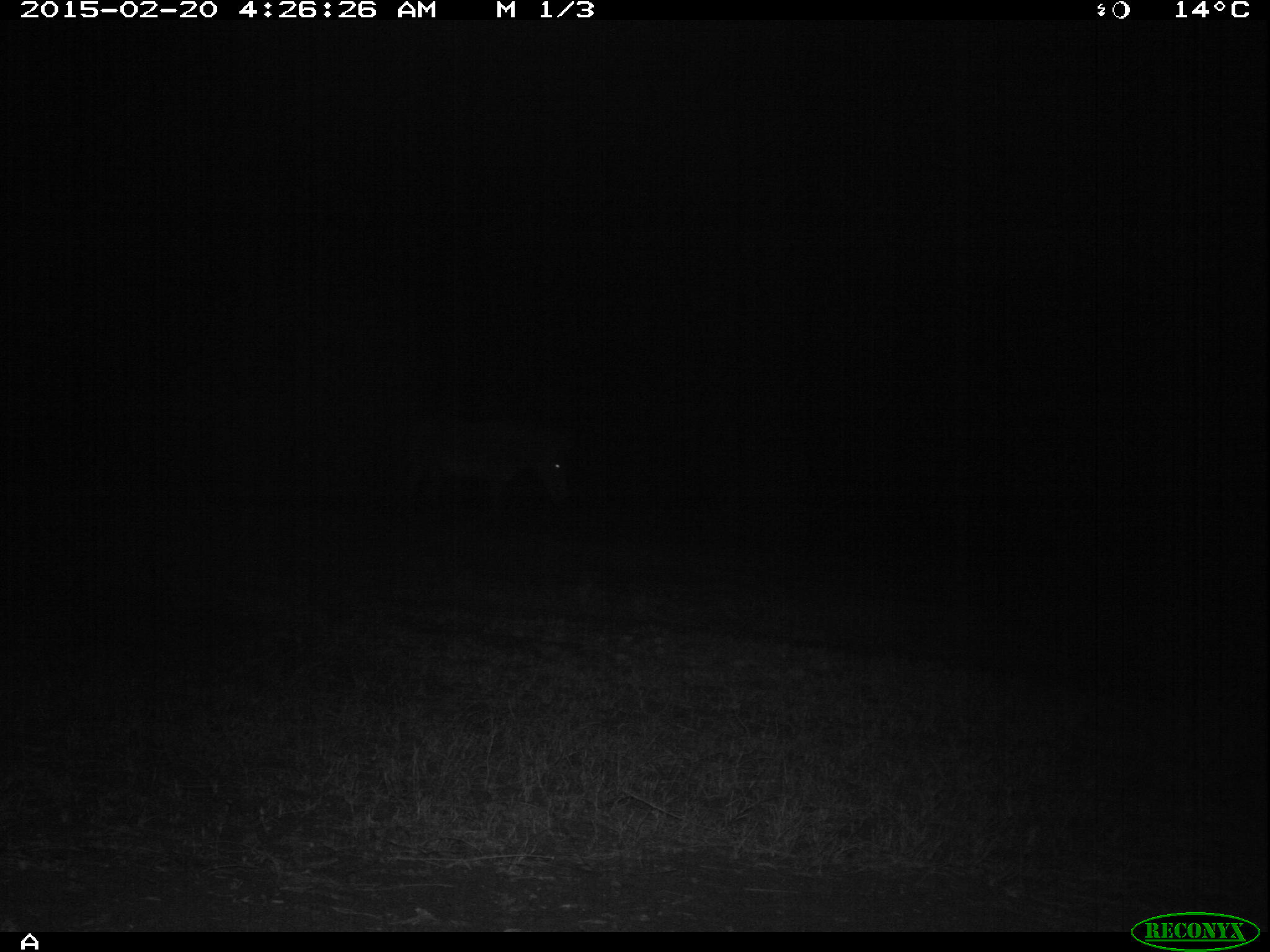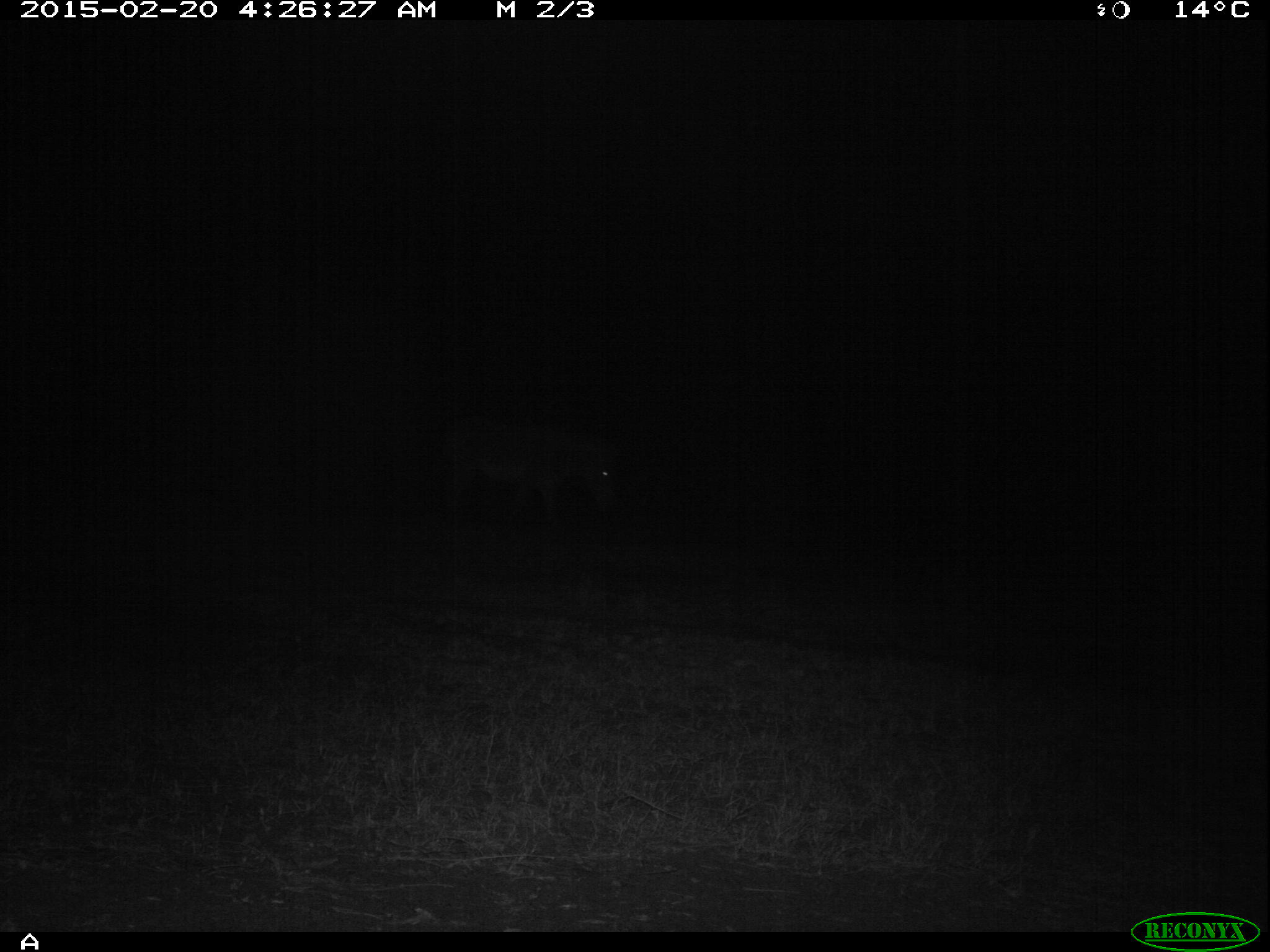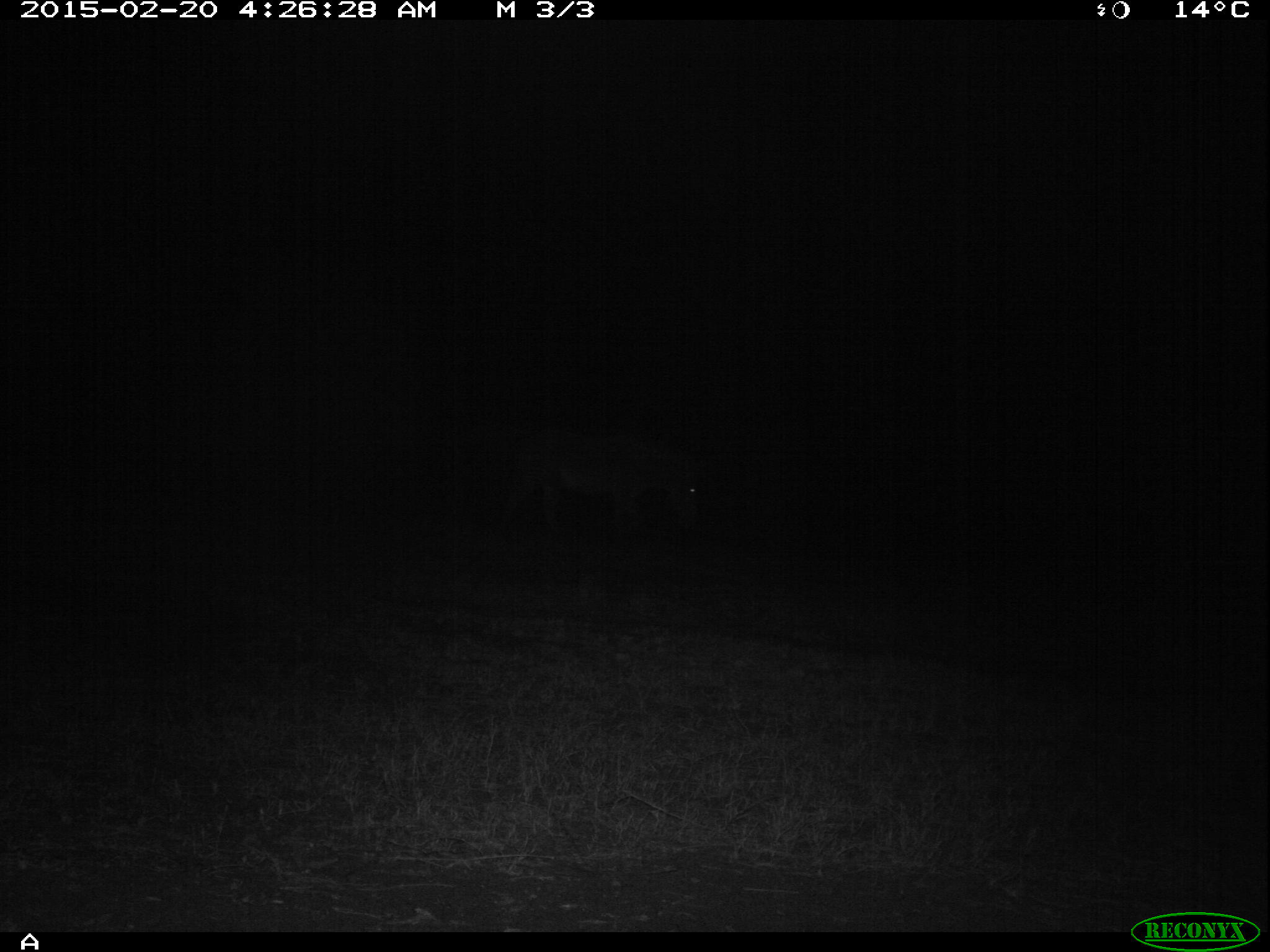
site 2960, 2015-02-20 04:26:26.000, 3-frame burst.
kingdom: Animalia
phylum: Chordata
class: Mammalia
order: Perissodactyla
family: Equidae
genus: Equus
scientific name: Equus grevyi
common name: grévy's zebra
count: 1